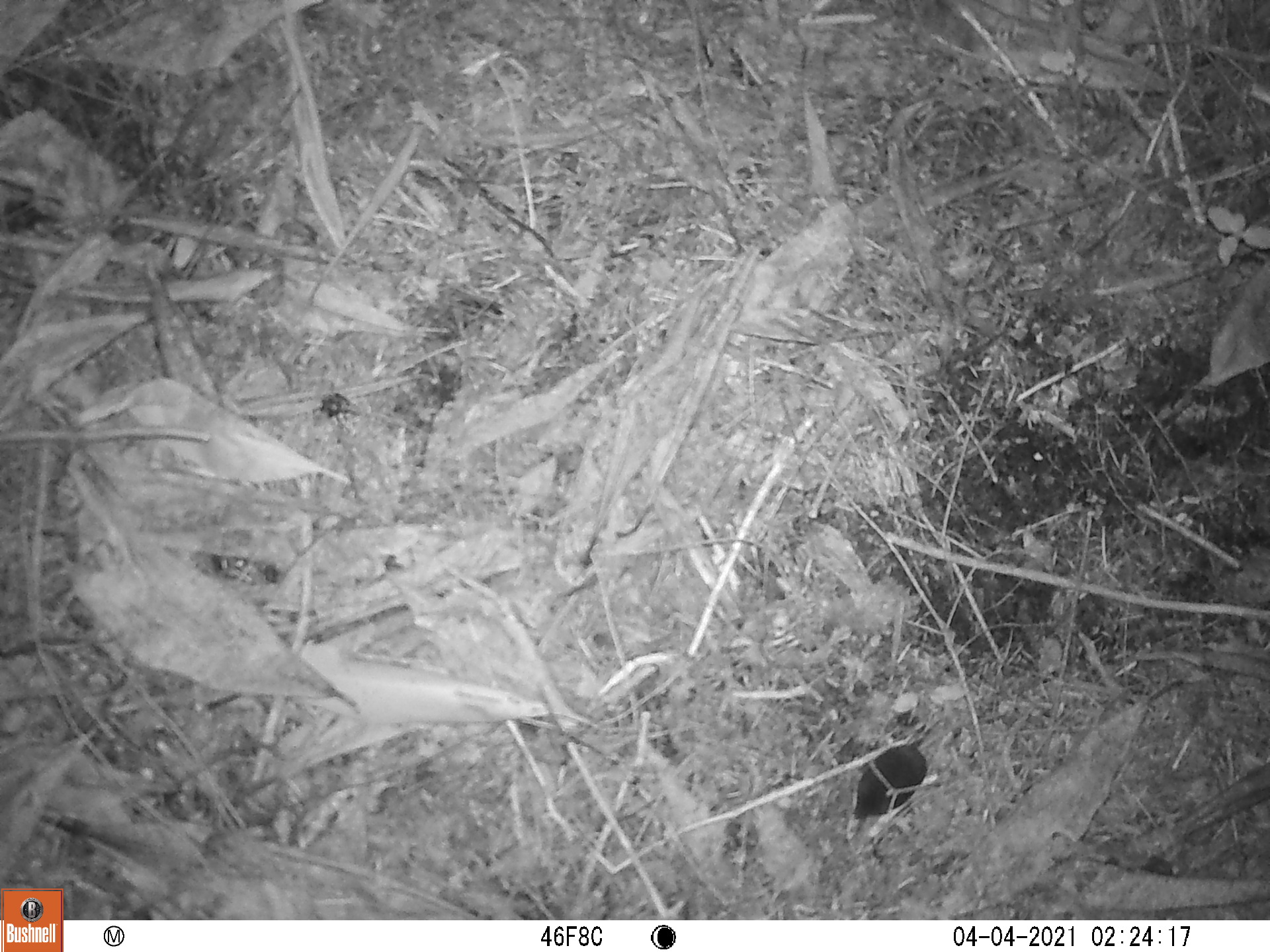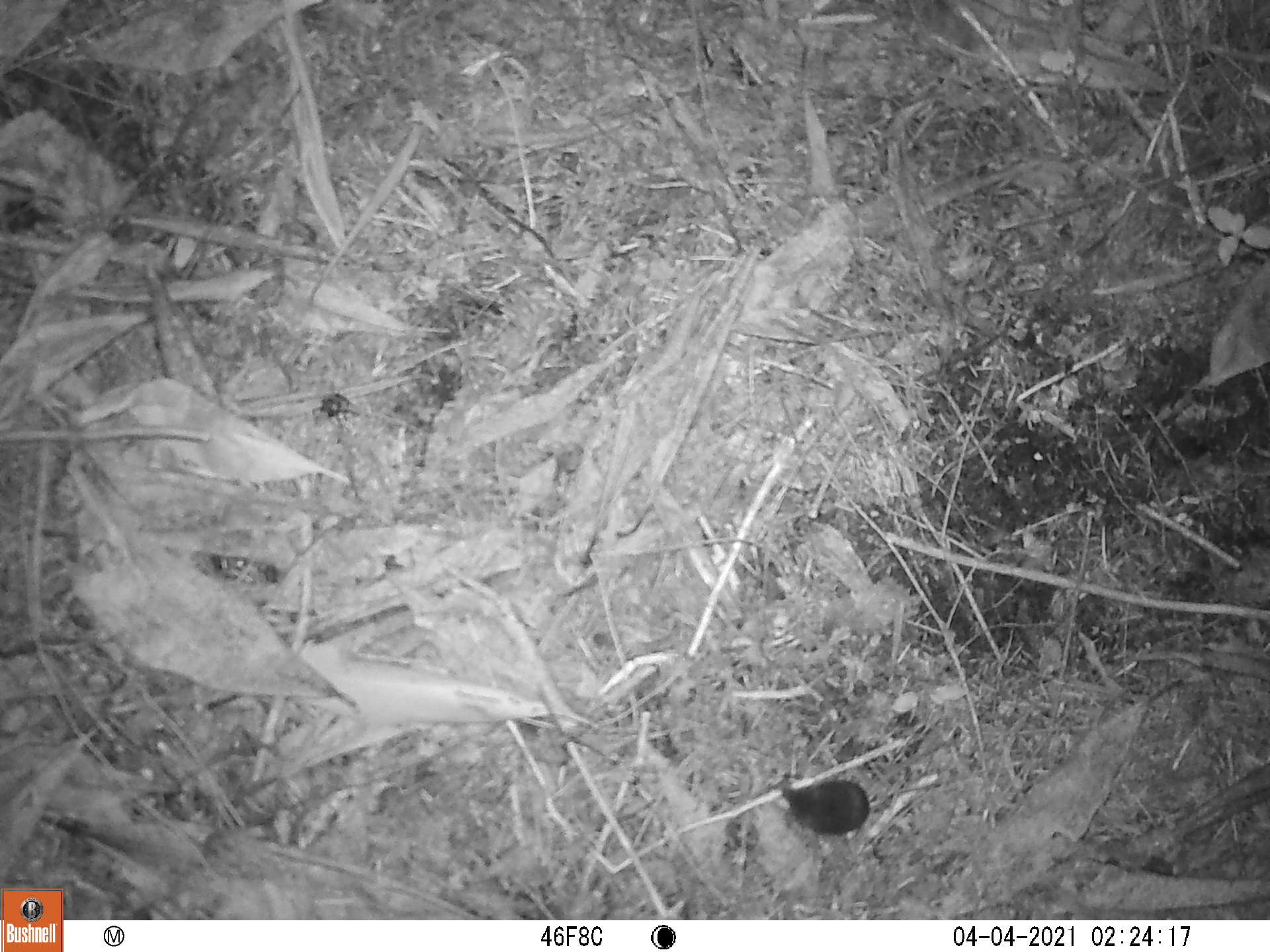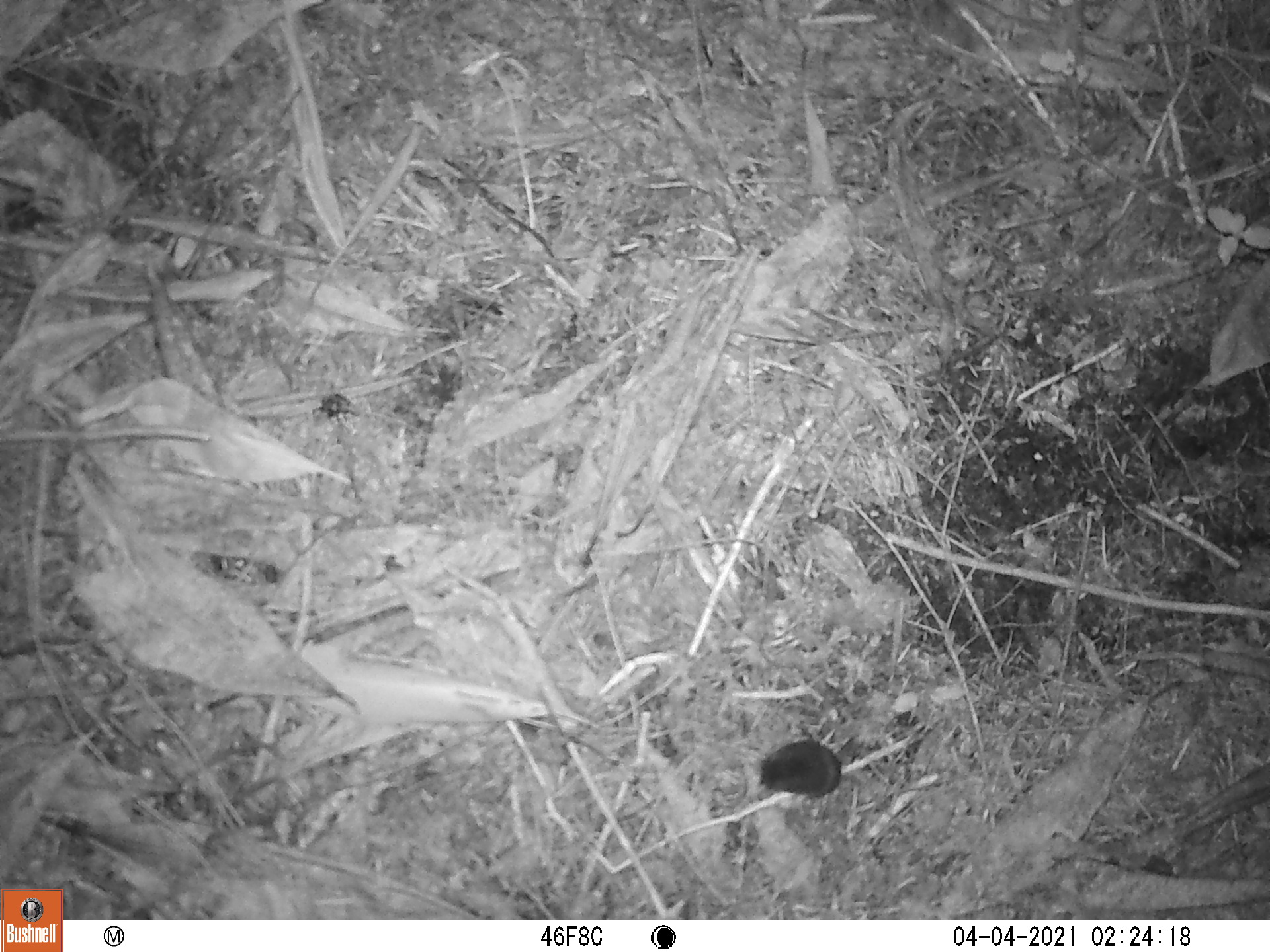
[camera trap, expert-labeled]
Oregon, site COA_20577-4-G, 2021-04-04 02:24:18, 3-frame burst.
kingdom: Animalia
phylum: Chordata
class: Mammalia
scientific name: Mammalia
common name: small mammal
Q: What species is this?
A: Small mammal (Mammalia).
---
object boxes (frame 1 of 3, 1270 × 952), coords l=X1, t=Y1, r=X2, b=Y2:
small mammal: l=850, t=707, r=952, b=824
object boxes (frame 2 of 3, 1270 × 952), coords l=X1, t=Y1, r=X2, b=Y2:
small mammal: l=777, t=739, r=948, b=839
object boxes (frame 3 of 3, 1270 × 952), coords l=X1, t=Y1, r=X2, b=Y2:
small mammal: l=753, t=733, r=908, b=835